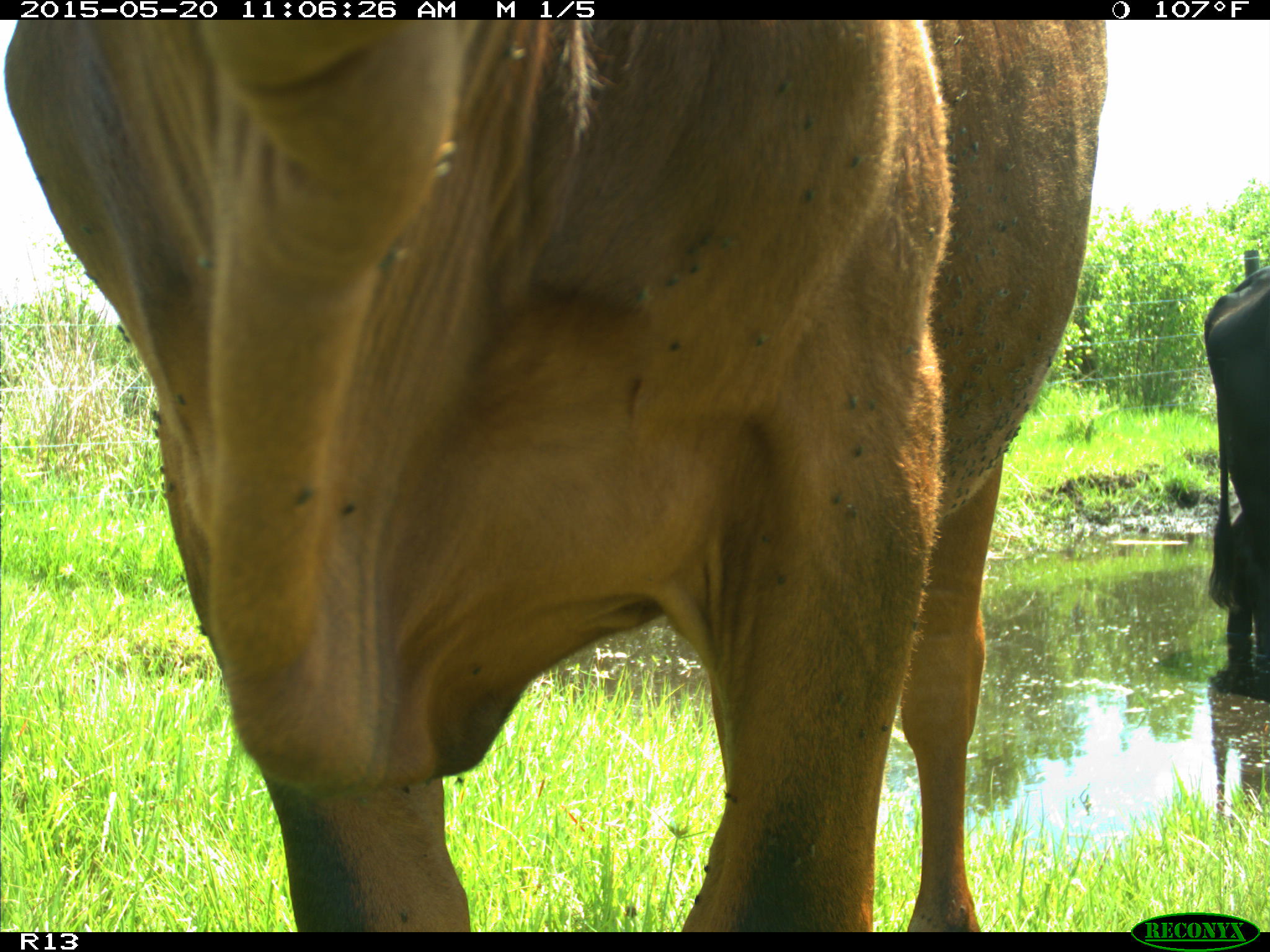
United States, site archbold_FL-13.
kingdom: Animalia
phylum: Chordata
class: Mammalia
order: Artiodactyla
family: Bovidae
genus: Bos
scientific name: Bos taurus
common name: domestic cow